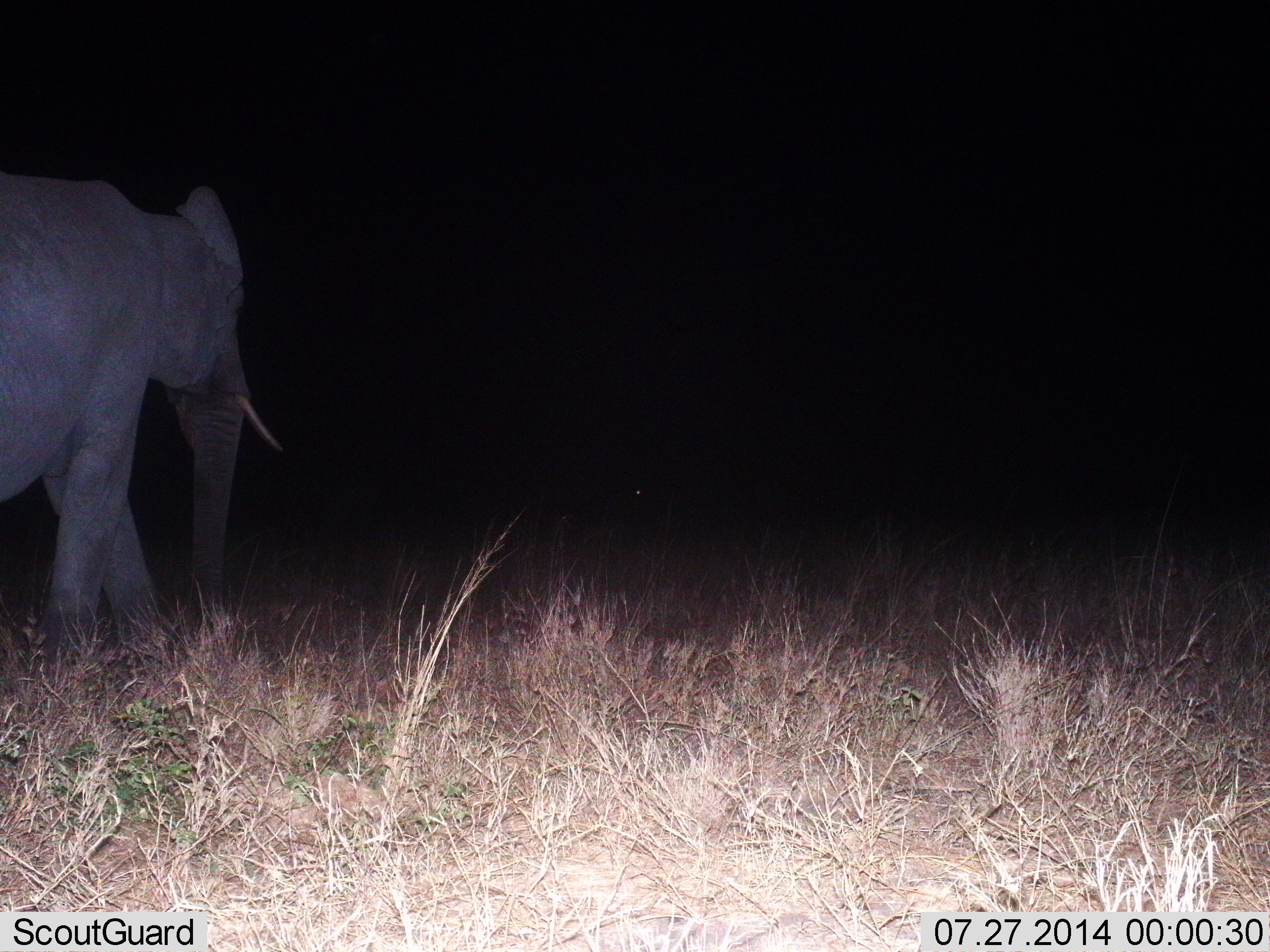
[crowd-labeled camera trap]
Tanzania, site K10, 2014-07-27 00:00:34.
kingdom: Animalia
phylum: Chordata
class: Mammalia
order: Proboscidea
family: Elephantidae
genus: Loxodonta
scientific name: Loxodonta africana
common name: african bush elephant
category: elephant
Elephant (african bush elephant) (Loxodonta africana), count 1. Behavior (volunteer vote fractions): standing 0%, resting 0%, moving 100%, interacting 0%. Young present (vote fraction): 0%. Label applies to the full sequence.